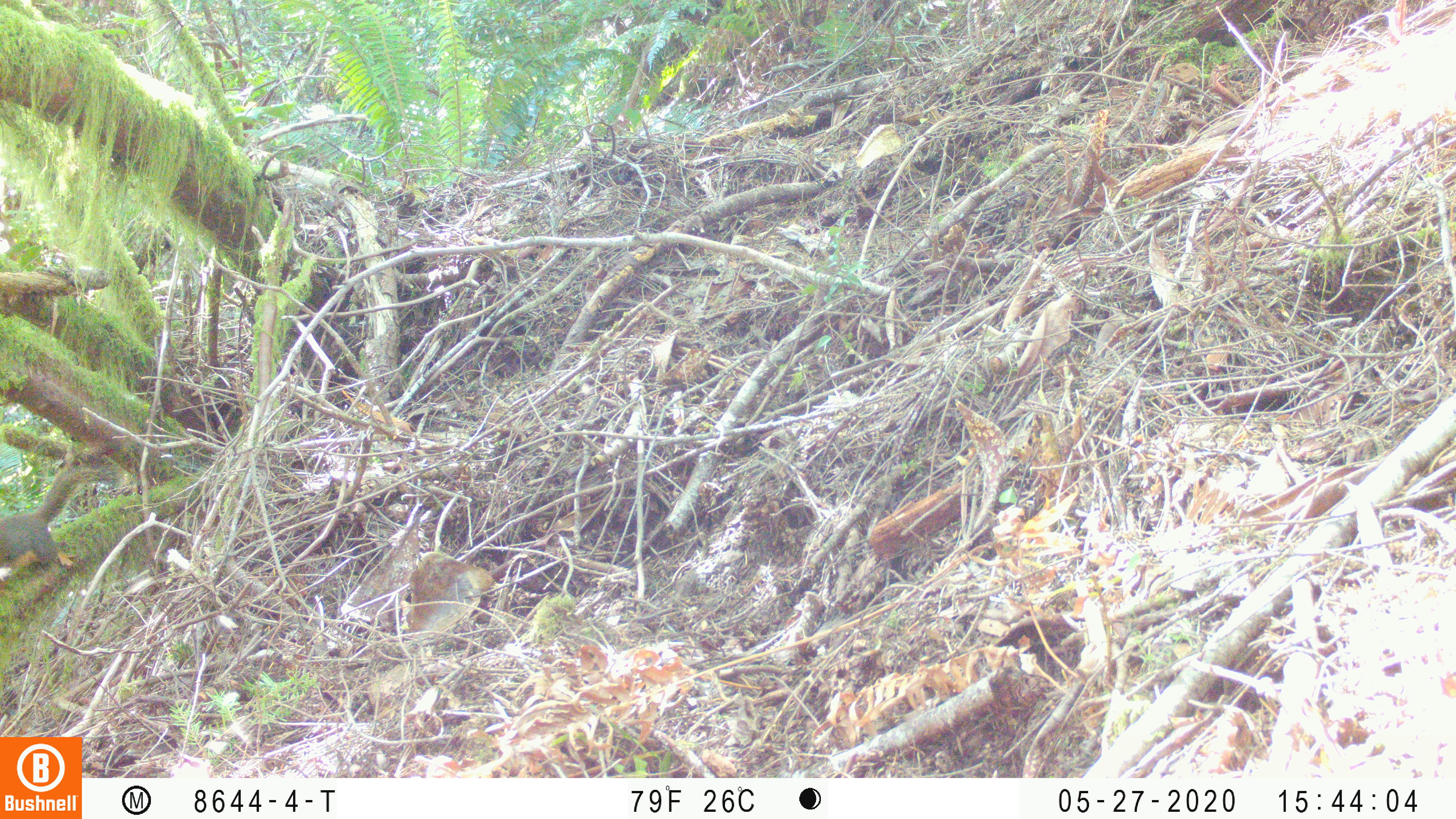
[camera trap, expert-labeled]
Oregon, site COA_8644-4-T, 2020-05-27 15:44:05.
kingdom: Animalia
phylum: Chordata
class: Mammalia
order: Rodentia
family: Sciuridae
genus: Tamiasciurus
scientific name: Tamiasciurus douglasii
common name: douglas squirrel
Douglas squirrel (Tamiasciurus douglasii).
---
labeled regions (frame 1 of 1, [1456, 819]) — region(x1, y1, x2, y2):
douglas squirrel: region(0, 462, 112, 584)